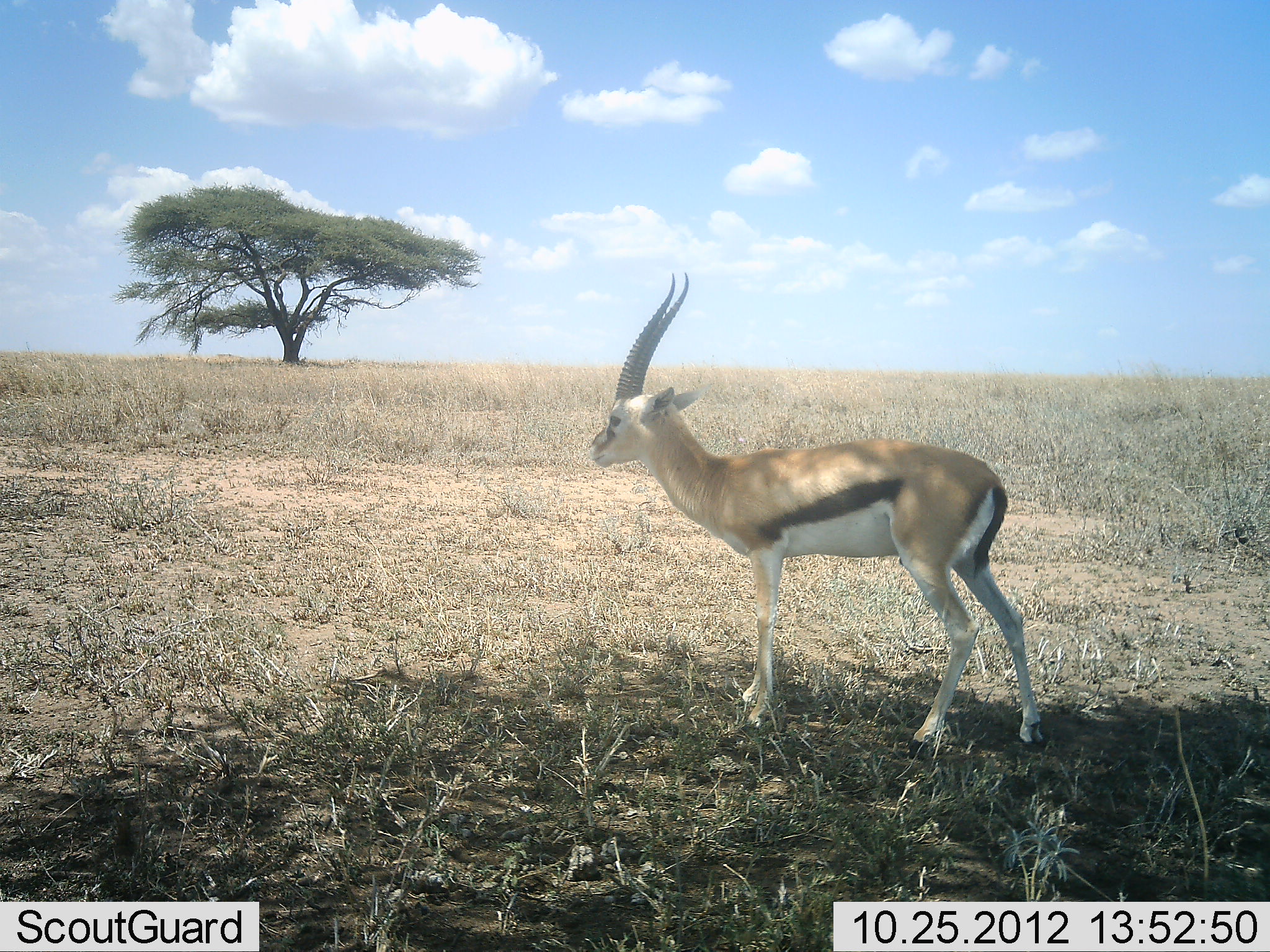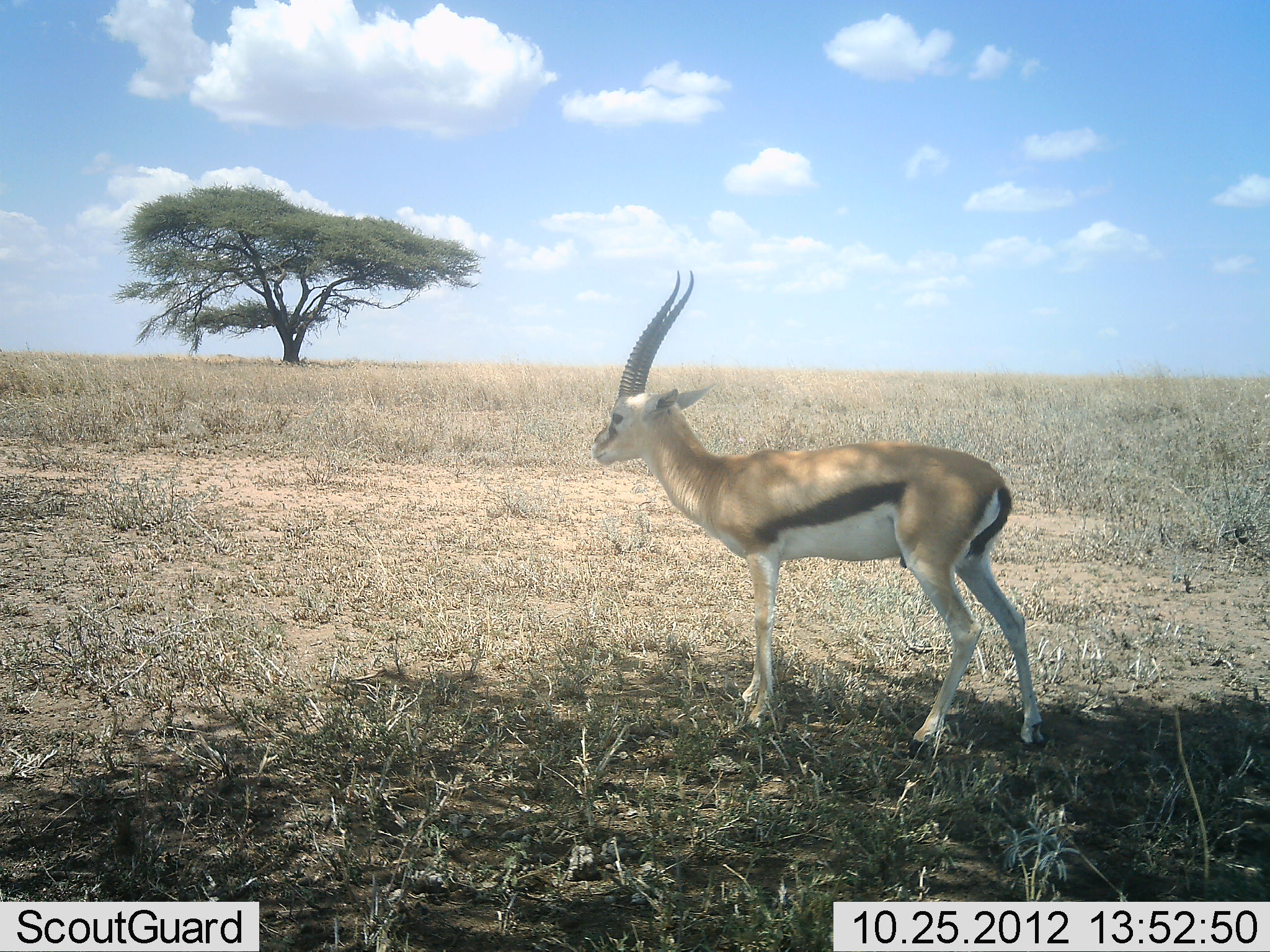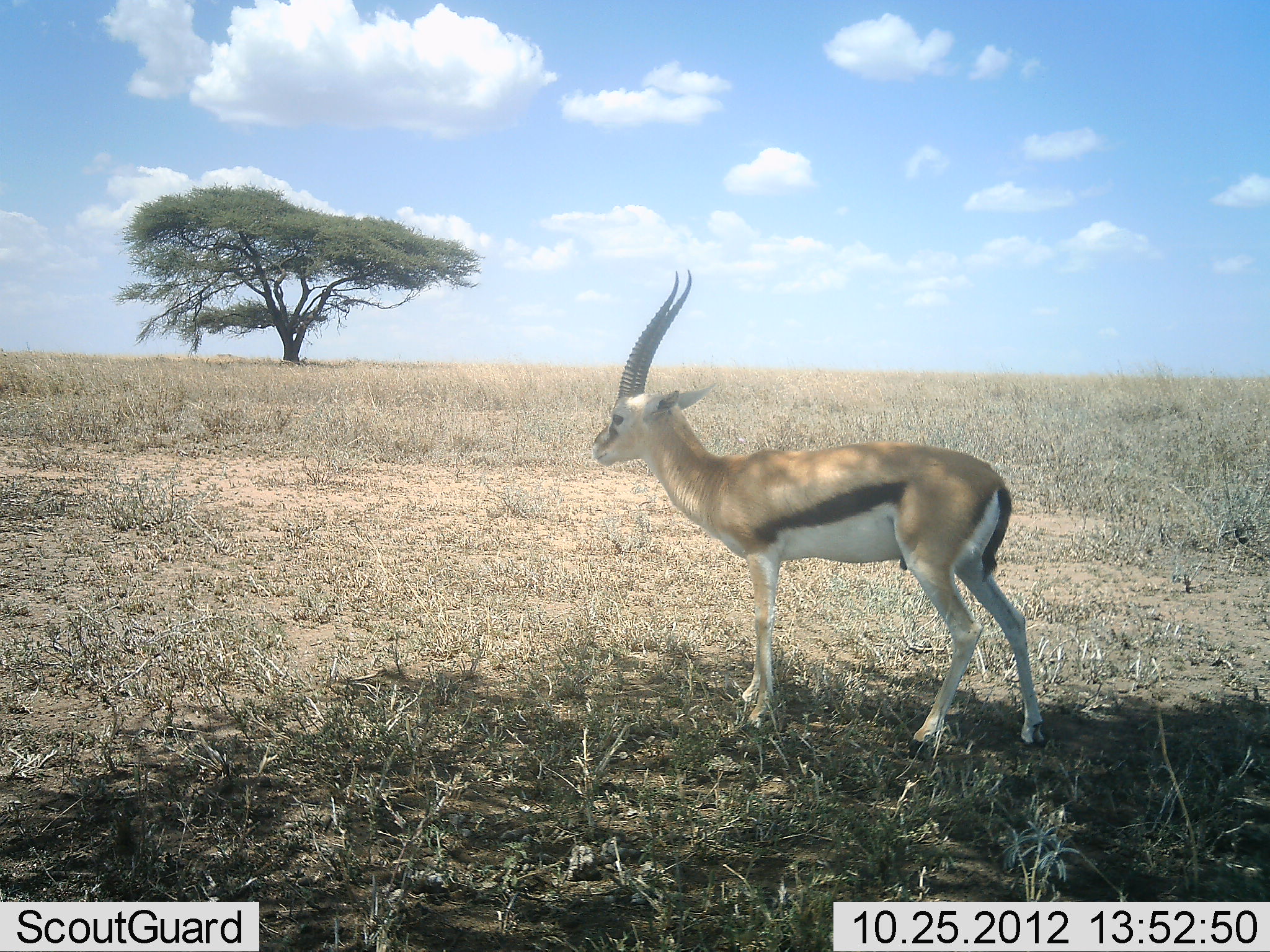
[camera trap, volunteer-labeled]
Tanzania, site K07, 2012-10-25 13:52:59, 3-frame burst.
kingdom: Animalia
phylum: Chordata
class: Mammalia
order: Artiodactyla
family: Bovidae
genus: Eudorcas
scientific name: Eudorcas thomsonii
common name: thomson's gazelle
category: gazellethomsons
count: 1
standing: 100%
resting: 0%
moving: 0%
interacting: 0%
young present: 0%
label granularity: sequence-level